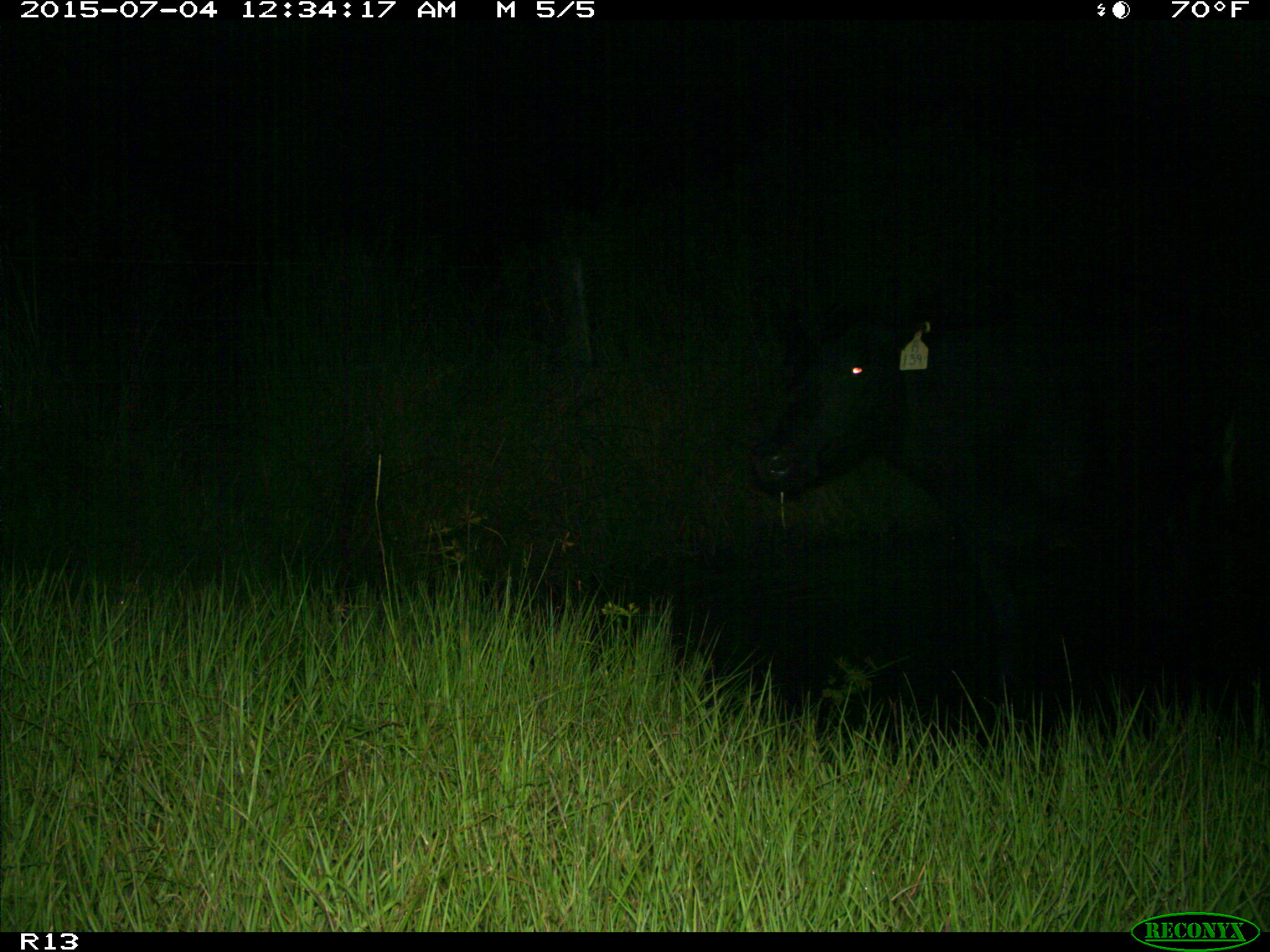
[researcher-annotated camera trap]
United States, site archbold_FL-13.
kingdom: Animalia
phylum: Chordata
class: Mammalia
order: Artiodactyla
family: Bovidae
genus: Bos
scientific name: Bos taurus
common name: domestic cow